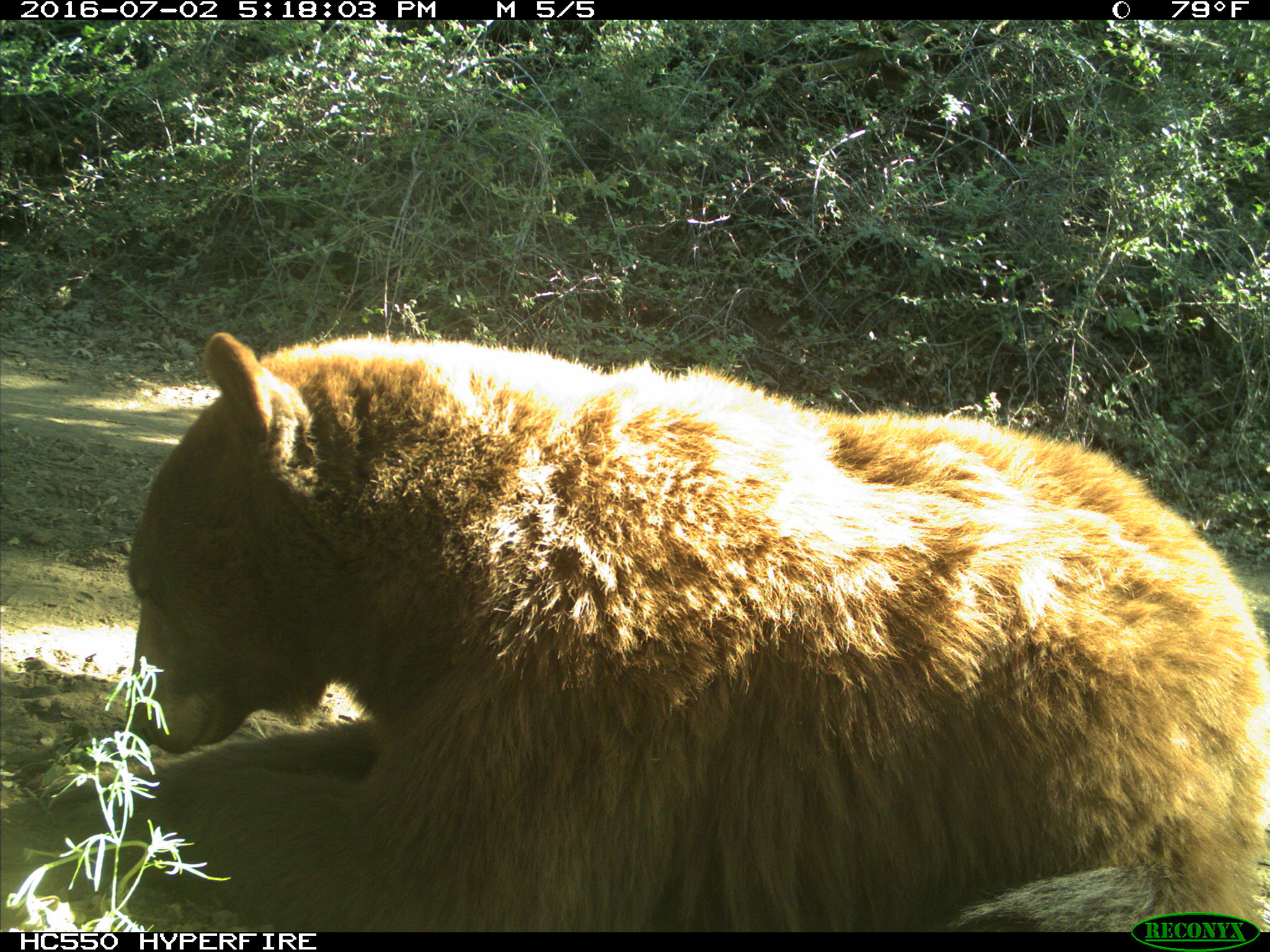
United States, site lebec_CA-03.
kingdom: Animalia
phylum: Chordata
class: Mammalia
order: Carnivora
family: Ursidae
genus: Ursus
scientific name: Ursus americanus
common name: american black bear